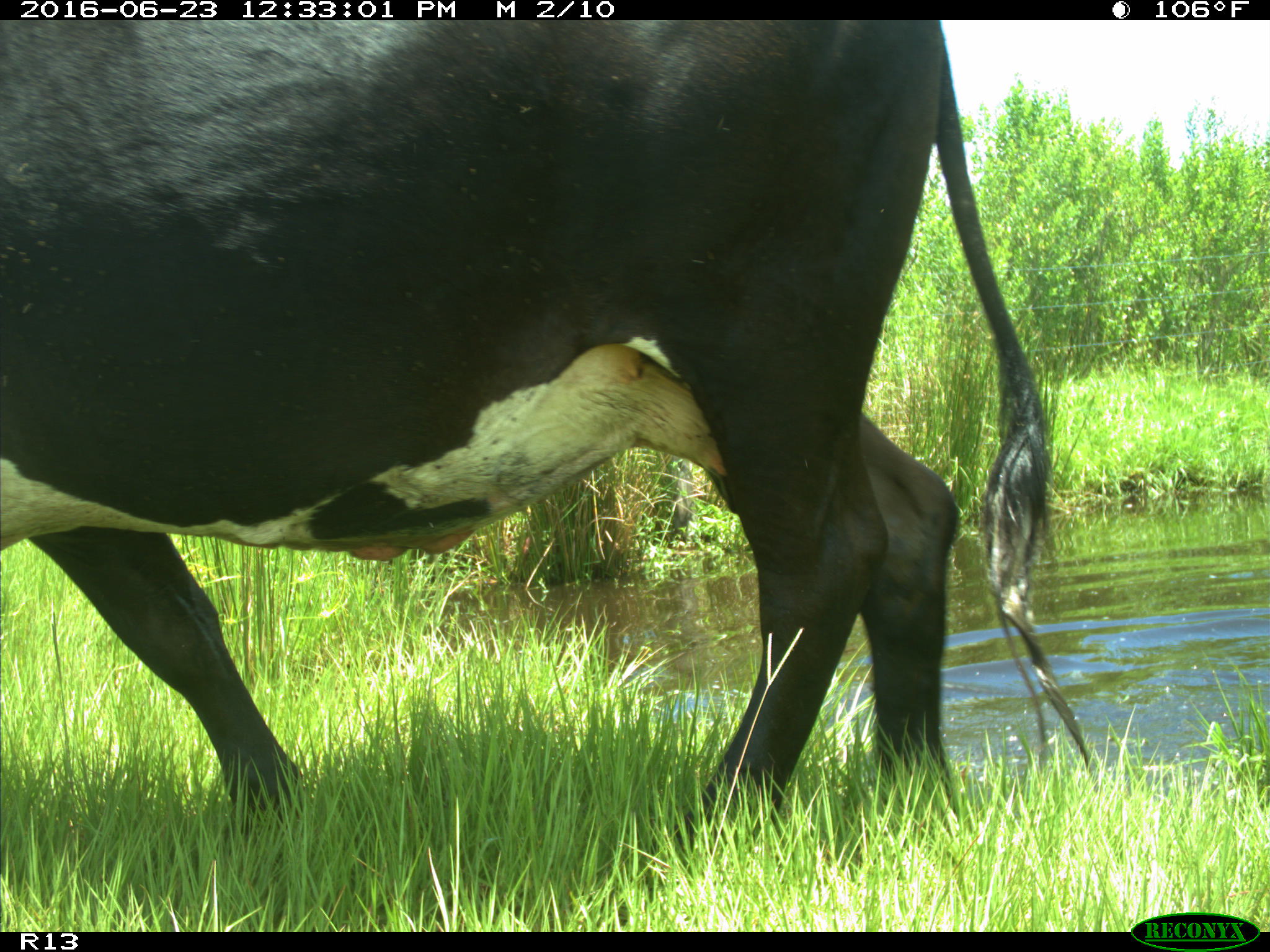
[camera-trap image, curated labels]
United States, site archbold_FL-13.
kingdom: Animalia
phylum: Chordata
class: Mammalia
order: Artiodactyla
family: Bovidae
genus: Bos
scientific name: Bos taurus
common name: domestic cow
Bos taurus (domestic cow).